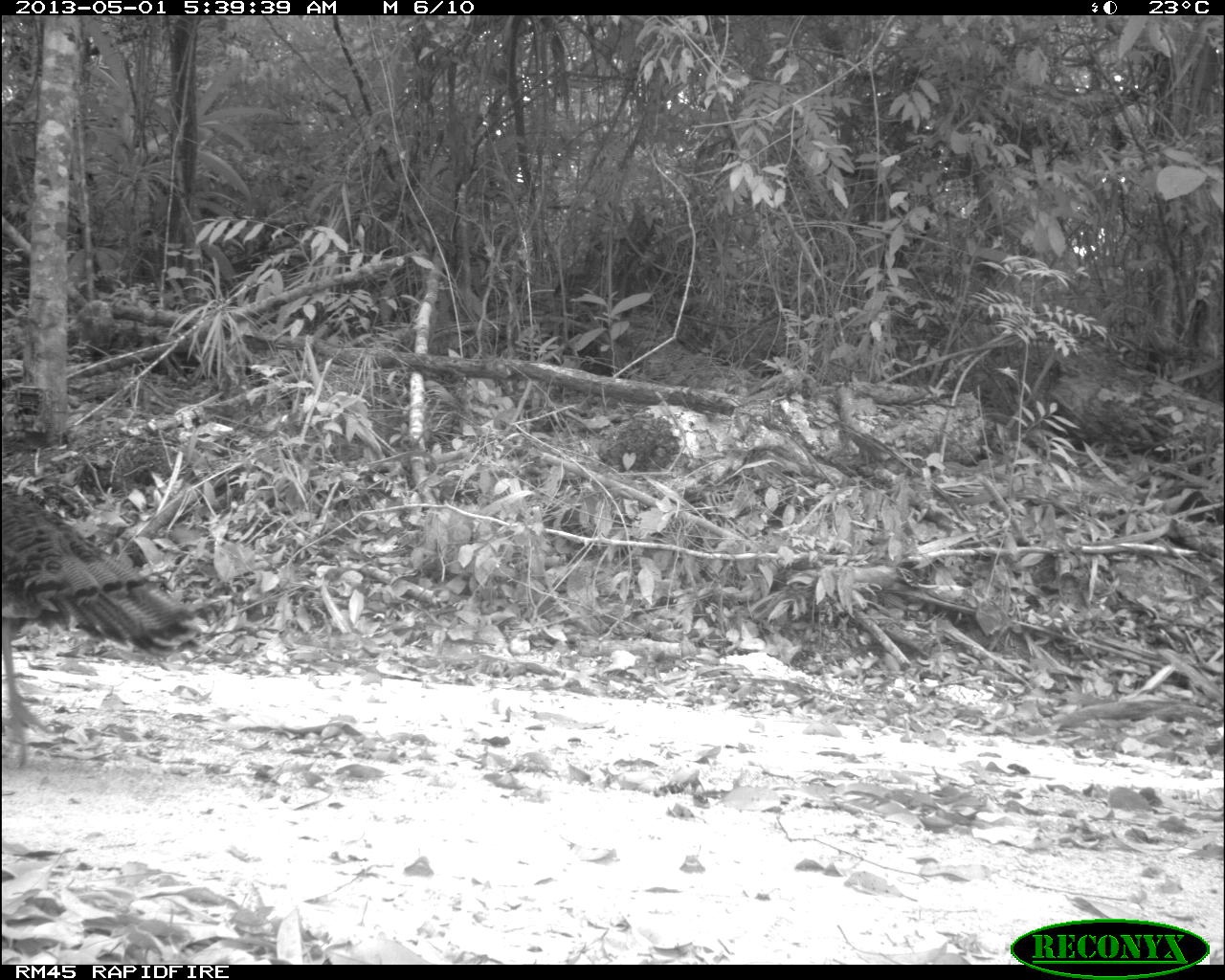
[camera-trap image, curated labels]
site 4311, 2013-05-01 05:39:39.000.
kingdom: Animalia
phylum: Chordata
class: Aves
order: Galliformes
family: Phasianidae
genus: Meleagris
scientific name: Meleagris ocellata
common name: ocellated turkey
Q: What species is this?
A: Meleagris ocellata (ocellated turkey).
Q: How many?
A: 1.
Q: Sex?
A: Female.